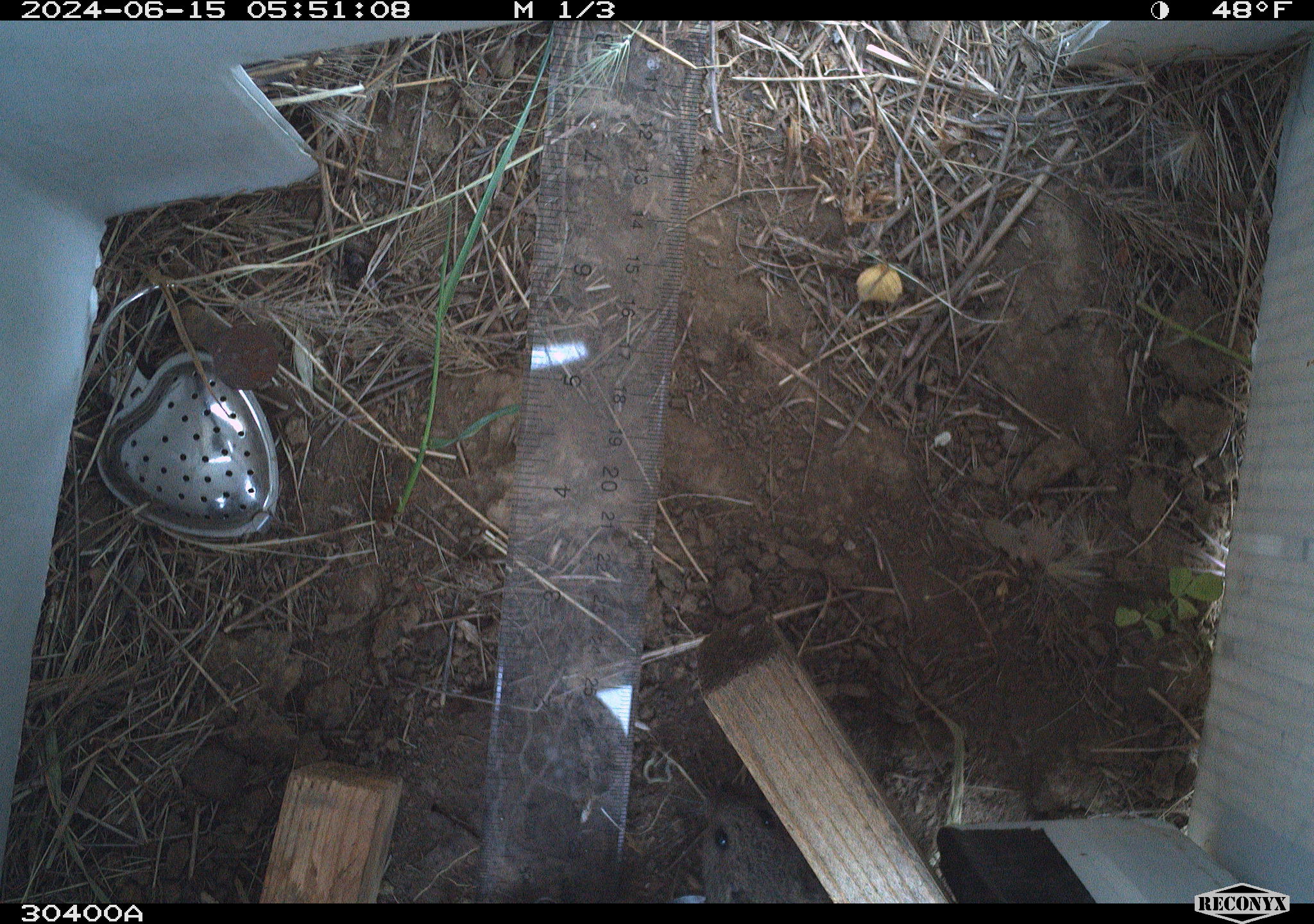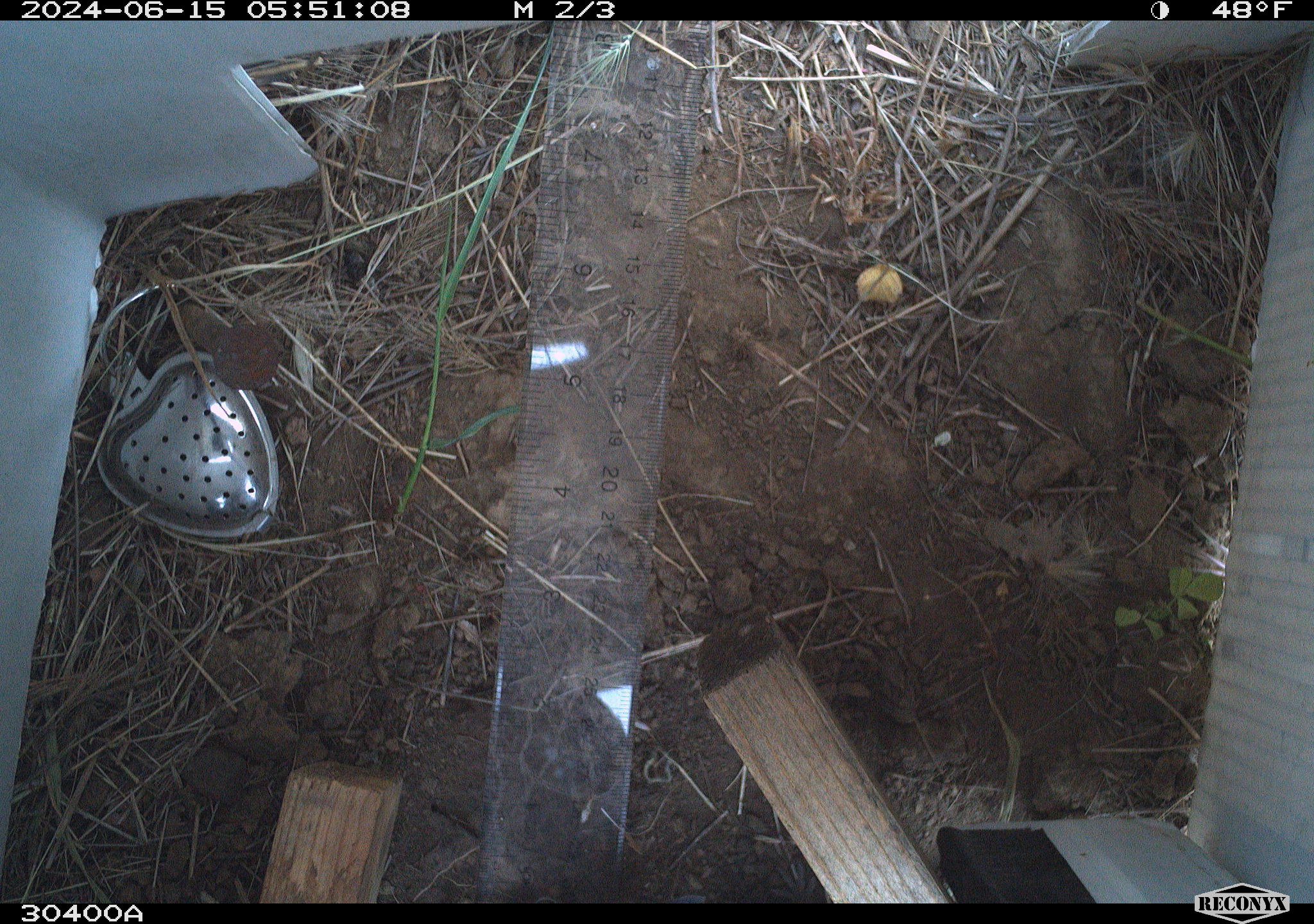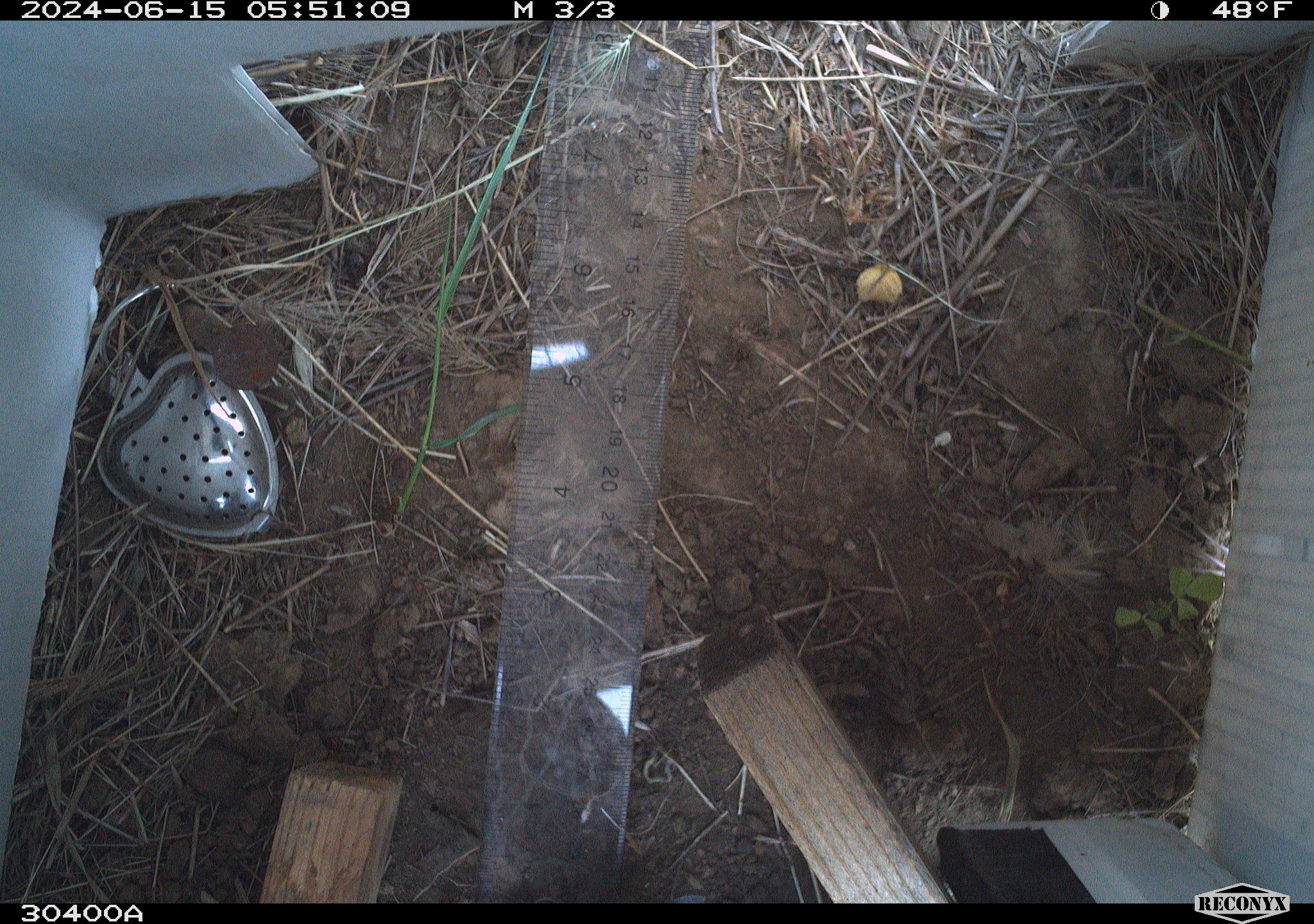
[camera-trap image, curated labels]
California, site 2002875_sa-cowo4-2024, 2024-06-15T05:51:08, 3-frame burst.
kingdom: Animalia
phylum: Chordata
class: Mammalia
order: Rodentia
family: Cricetidae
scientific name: Arvicolinae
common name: voles, lemmings, and muskrats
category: arvicolinae subfamily